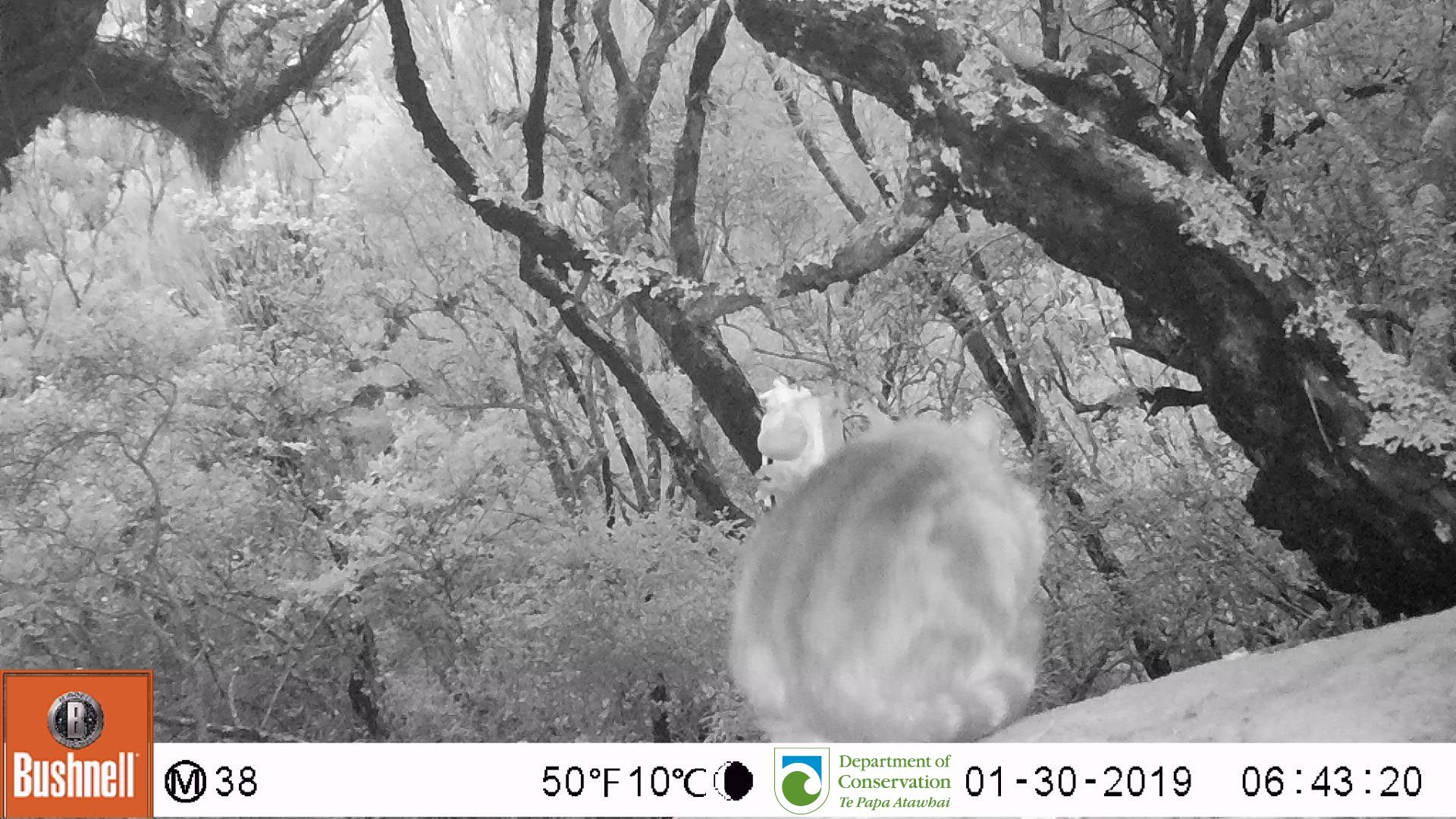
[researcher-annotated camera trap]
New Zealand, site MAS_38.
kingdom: Animalia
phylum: Chordata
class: Mammalia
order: Carnivora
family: Felidae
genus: Felis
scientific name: Felis catus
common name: domestic cat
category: cat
Cat (domestic cat) (Felis catus).